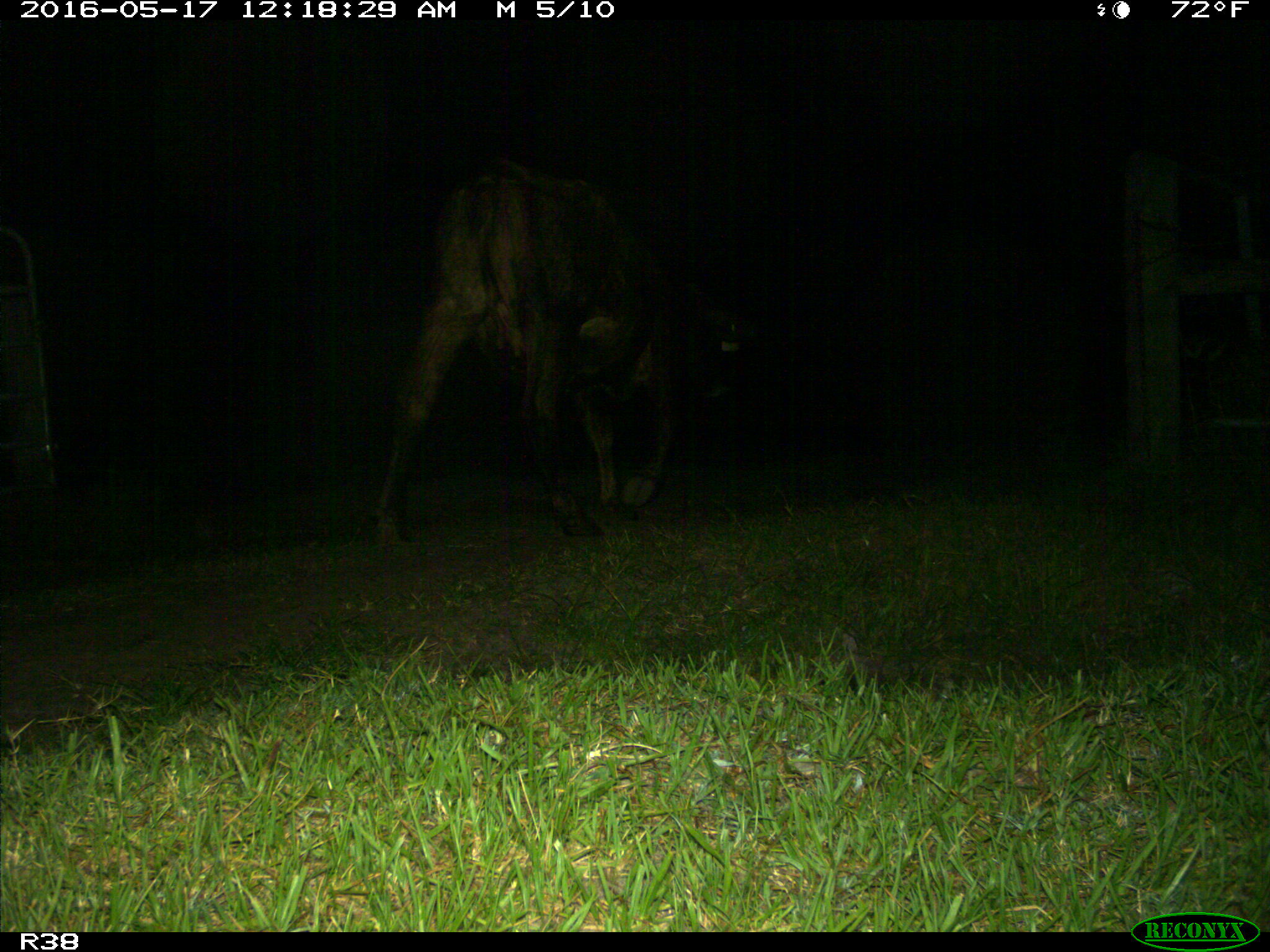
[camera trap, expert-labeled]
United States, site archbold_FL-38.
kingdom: Animalia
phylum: Chordata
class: Mammalia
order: Artiodactyla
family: Bovidae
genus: Bos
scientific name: Bos taurus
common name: domestic cow